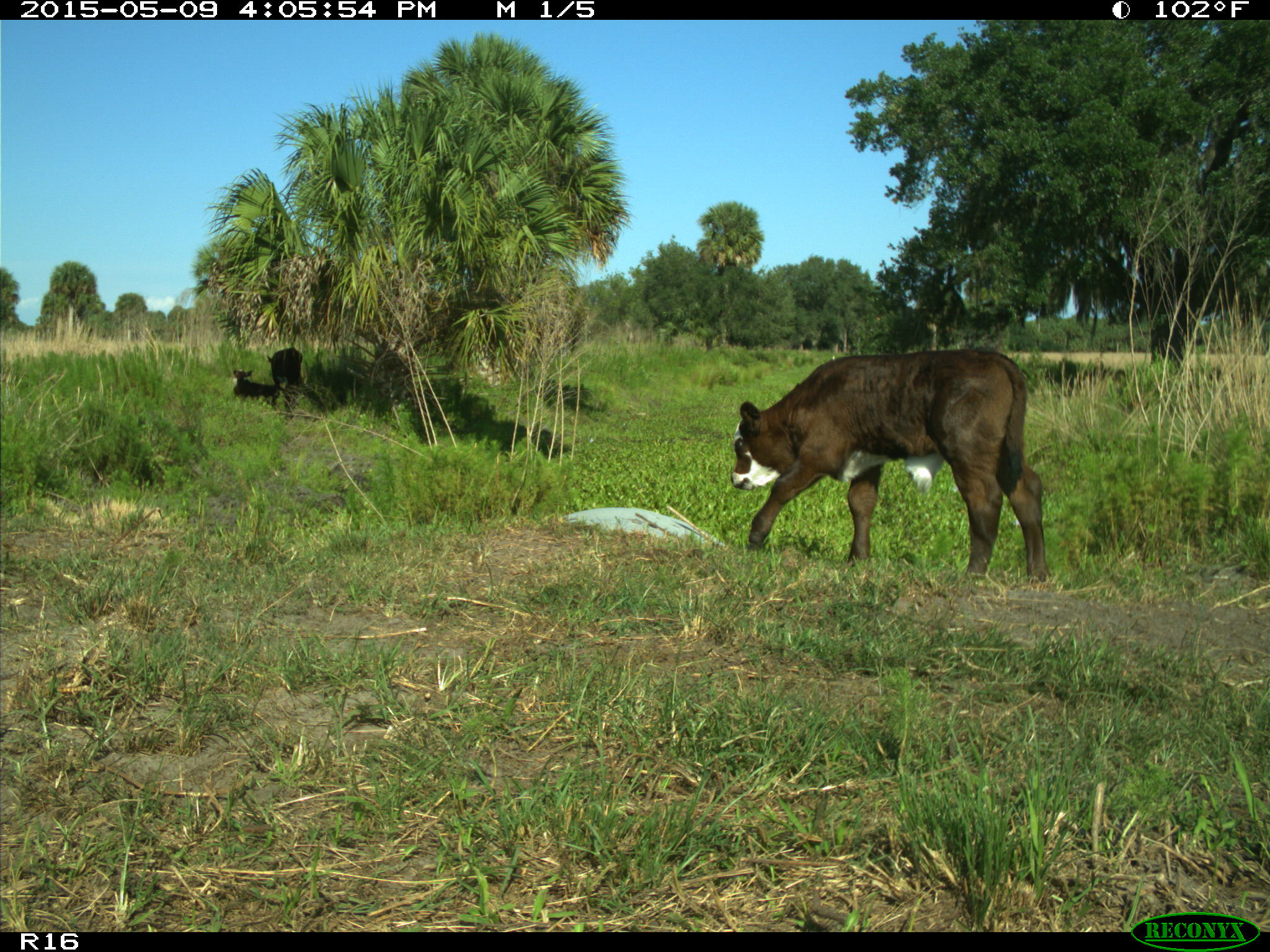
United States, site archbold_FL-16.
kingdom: Animalia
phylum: Chordata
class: Mammalia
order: Artiodactyla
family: Bovidae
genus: Bos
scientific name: Bos taurus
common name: domestic cow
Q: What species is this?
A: Bos taurus (domestic cow).